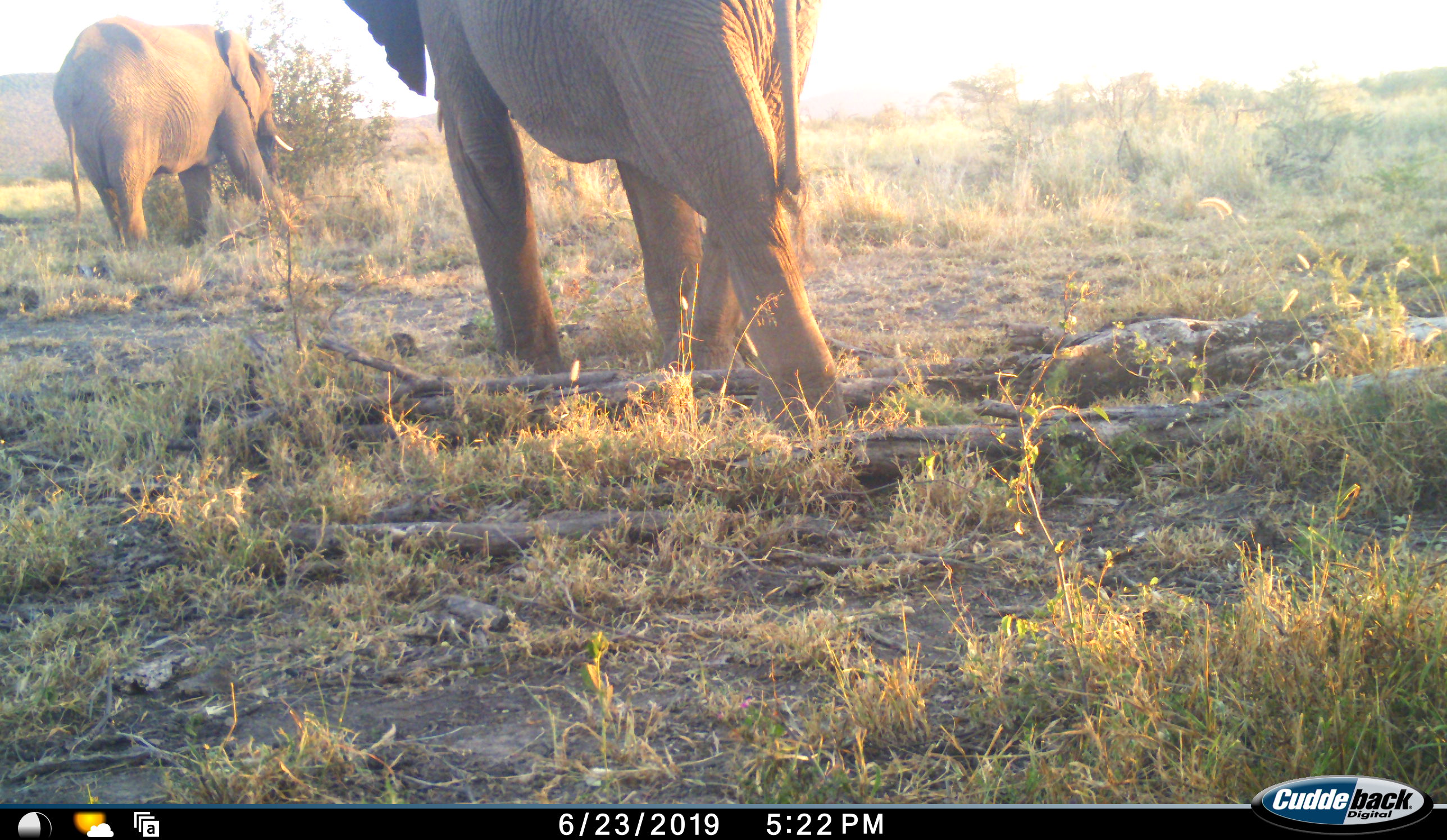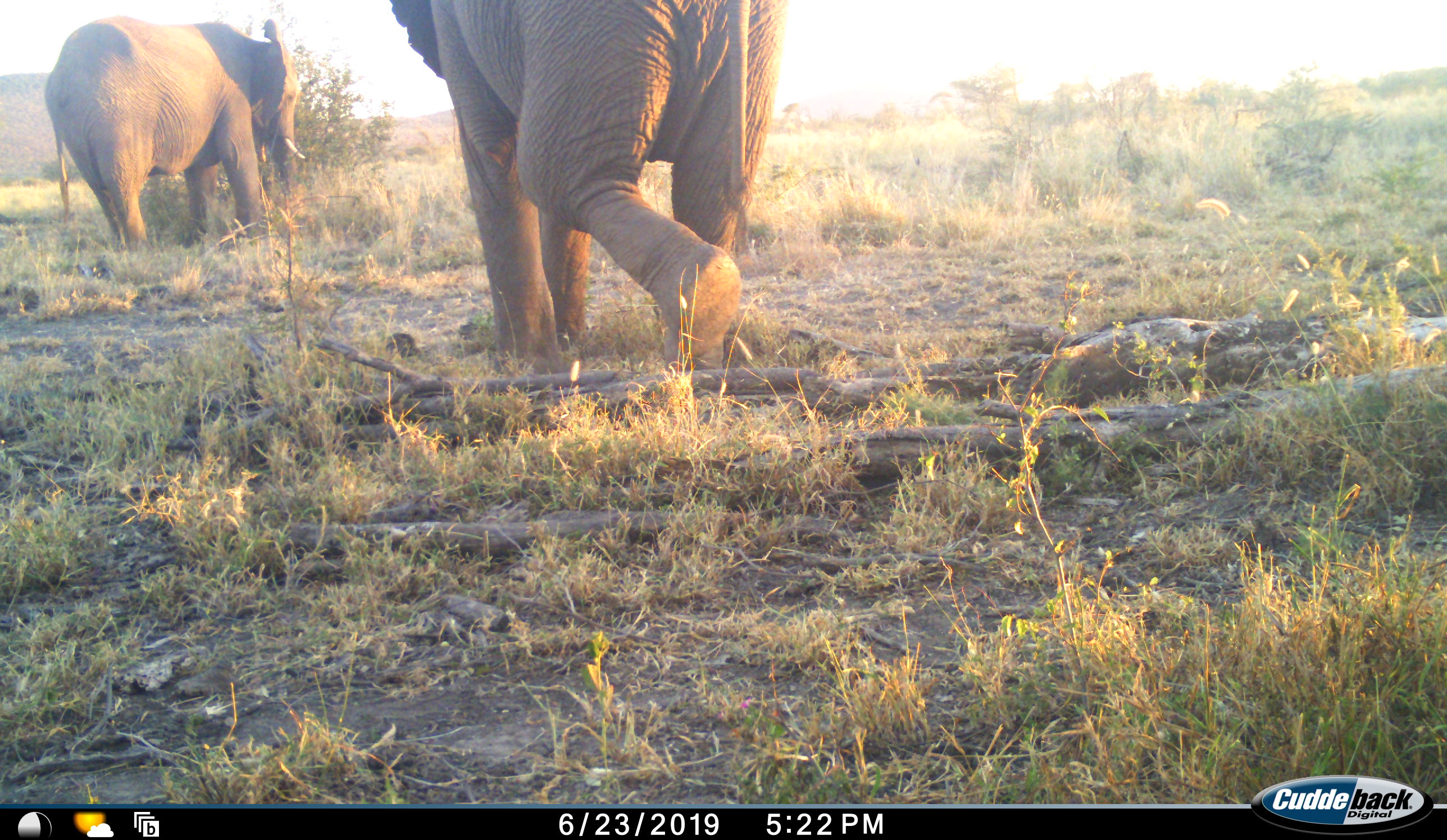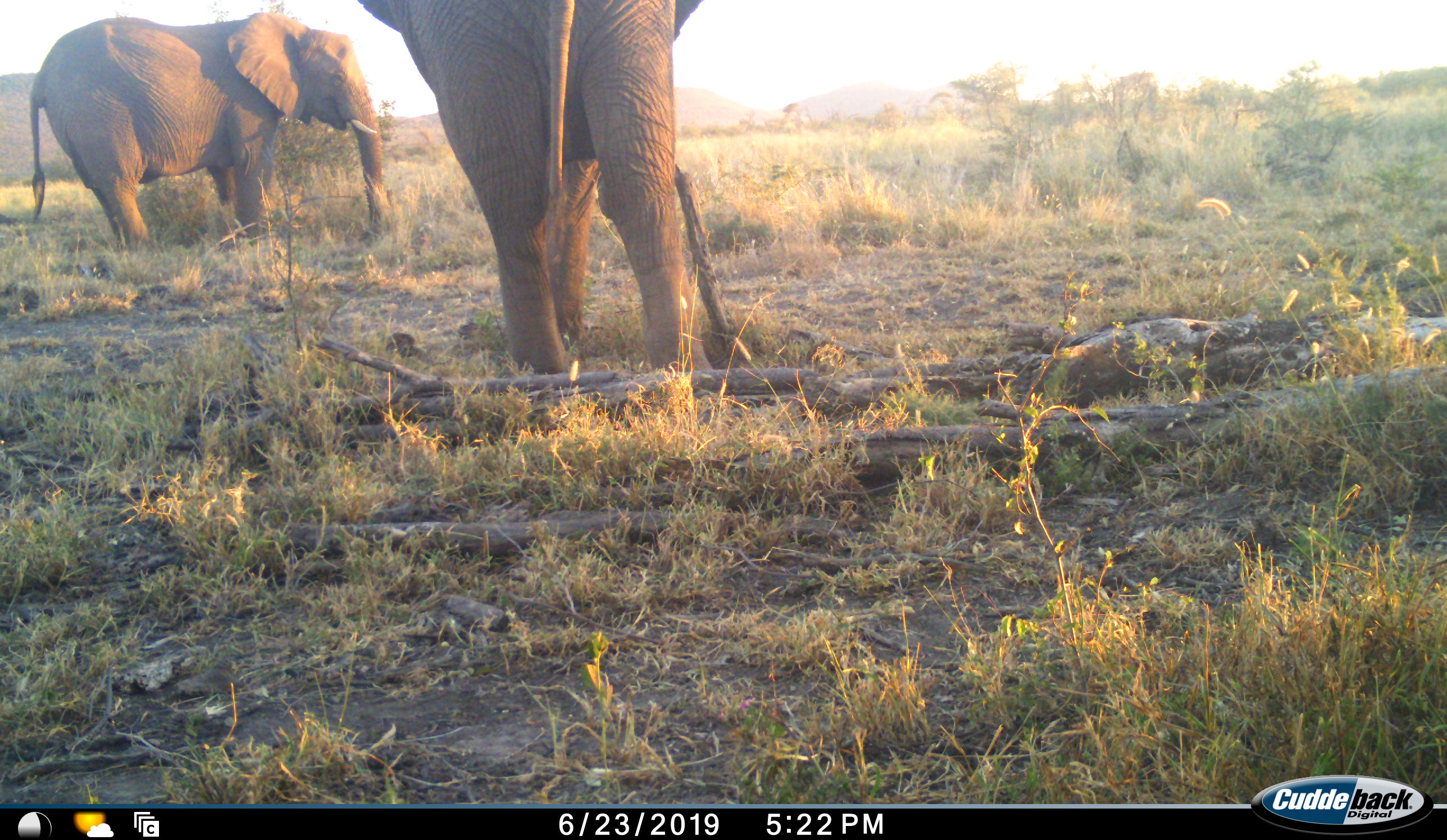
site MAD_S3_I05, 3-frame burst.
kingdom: Animalia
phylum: Chordata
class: Mammalia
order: Proboscidea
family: Elephantidae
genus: Loxodonta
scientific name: Loxodonta africana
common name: african bush elephant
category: elephant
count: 2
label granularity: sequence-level